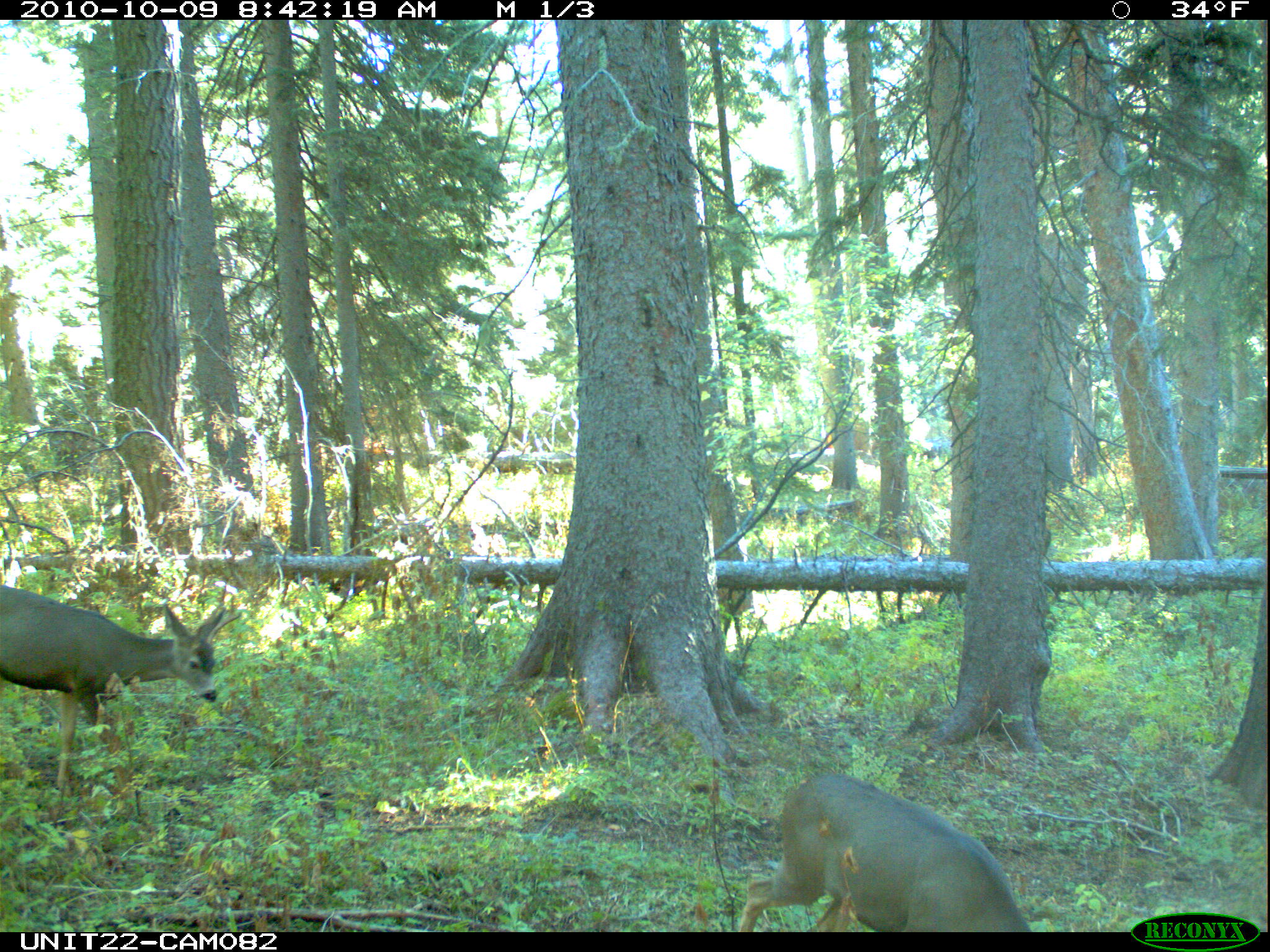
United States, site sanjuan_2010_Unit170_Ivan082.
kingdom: Animalia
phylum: Chordata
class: Mammalia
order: Artiodactyla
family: Cervidae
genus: Odocoileus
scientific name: Odocoileus hemionus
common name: mule deer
Odocoileus hemionus (mule deer).